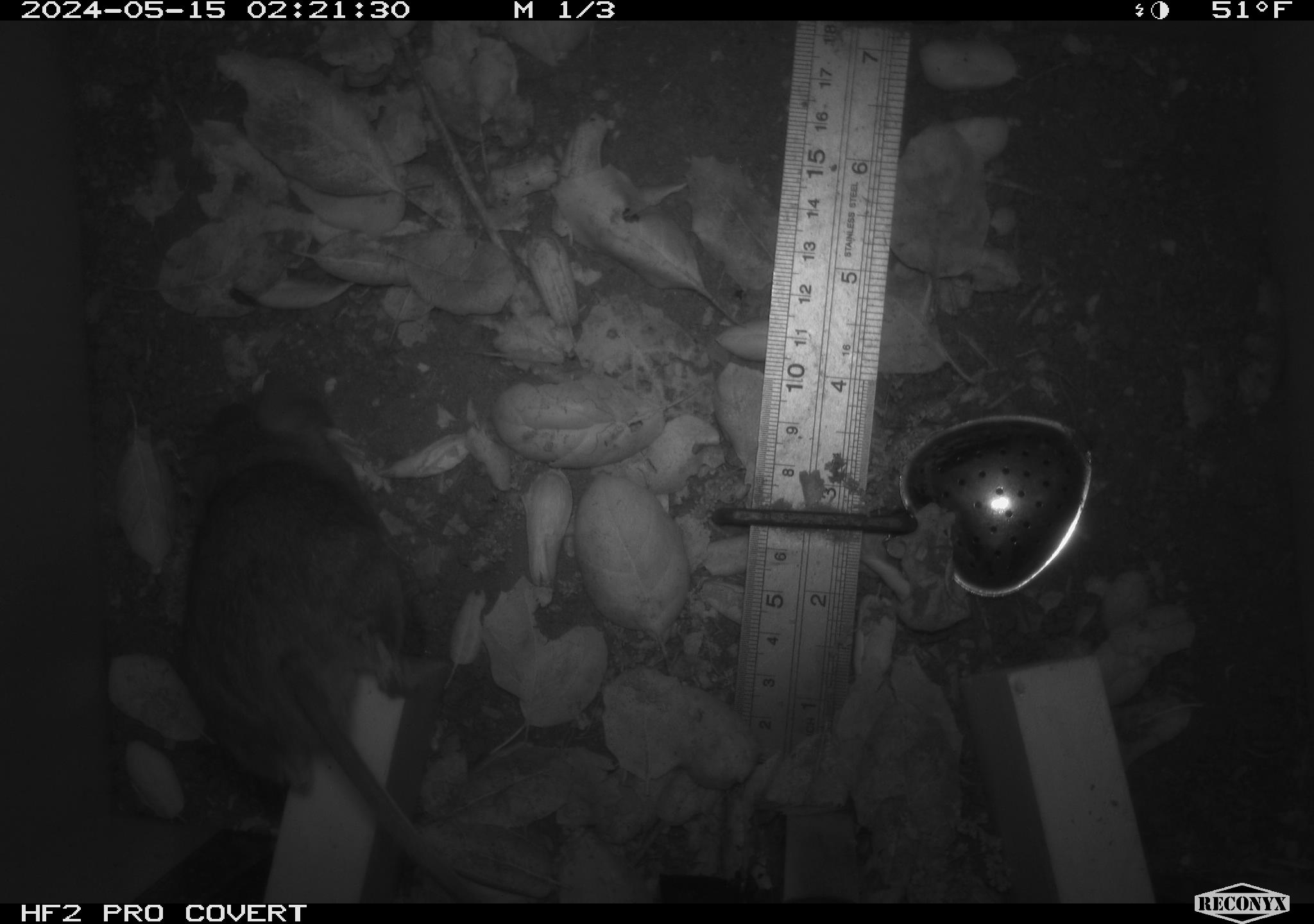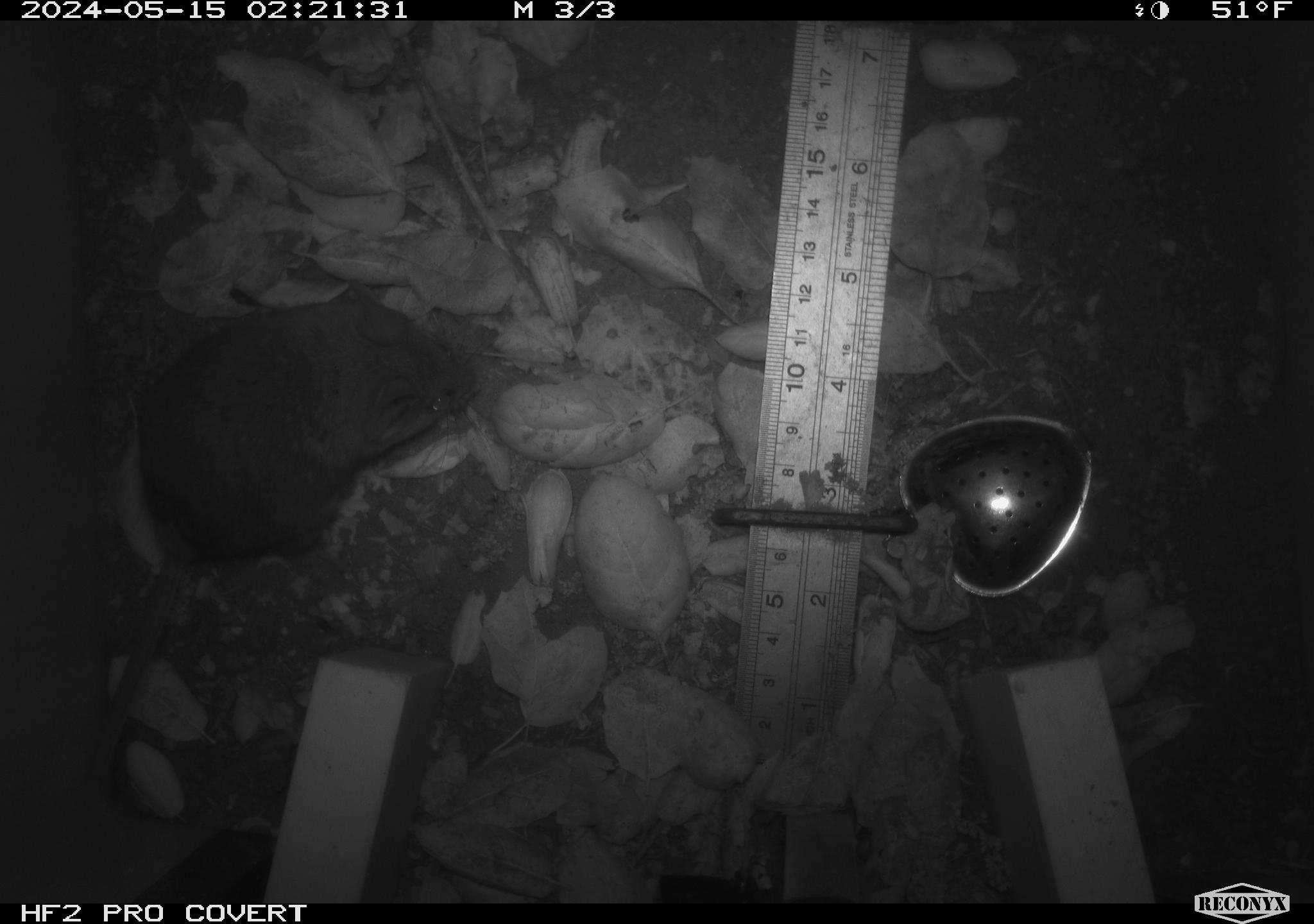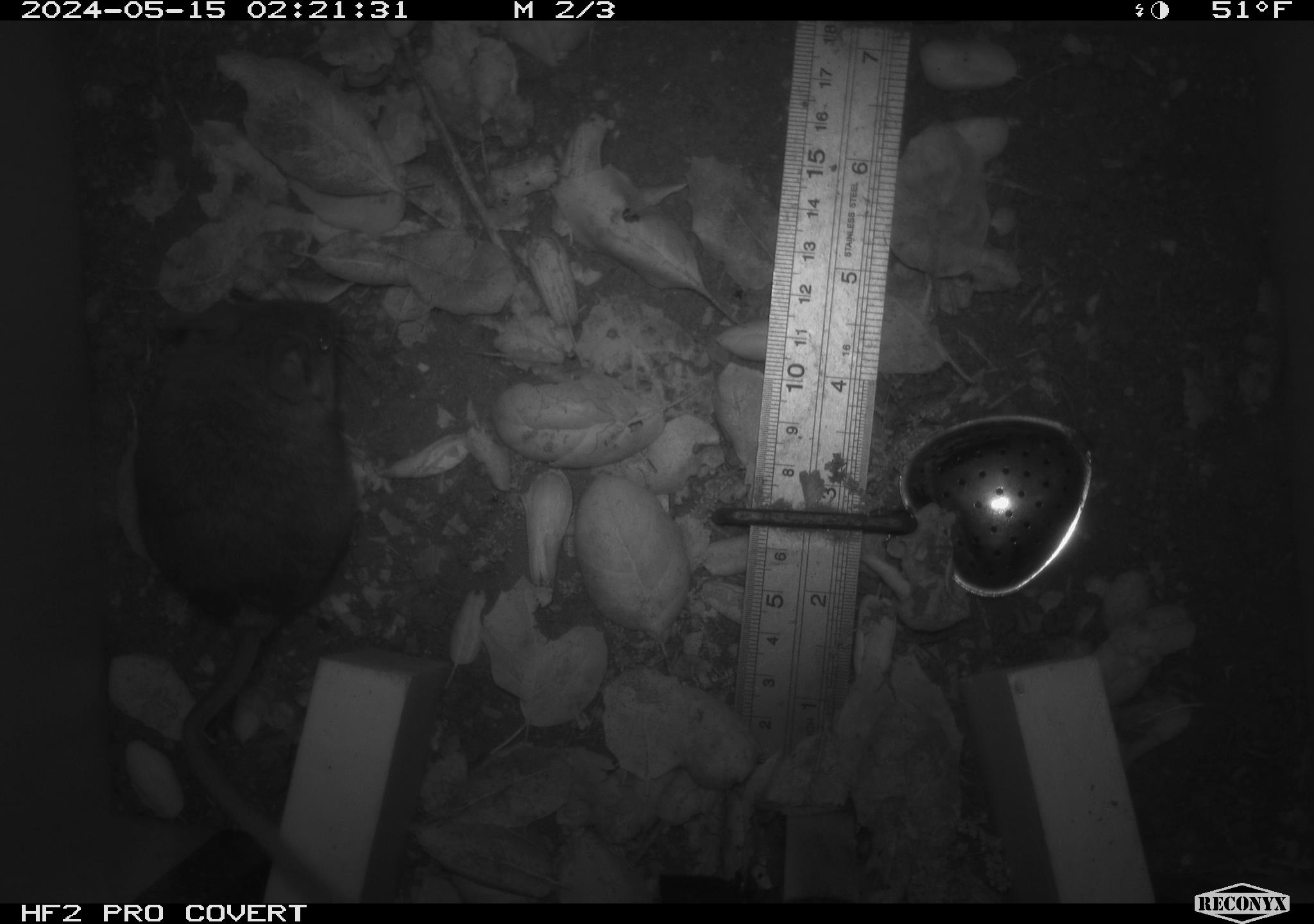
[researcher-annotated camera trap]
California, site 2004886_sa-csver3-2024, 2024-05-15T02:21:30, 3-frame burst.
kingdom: Animalia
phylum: Chordata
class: Mammalia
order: Rodentia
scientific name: Rodentia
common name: rodent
Rodent (Rodentia).